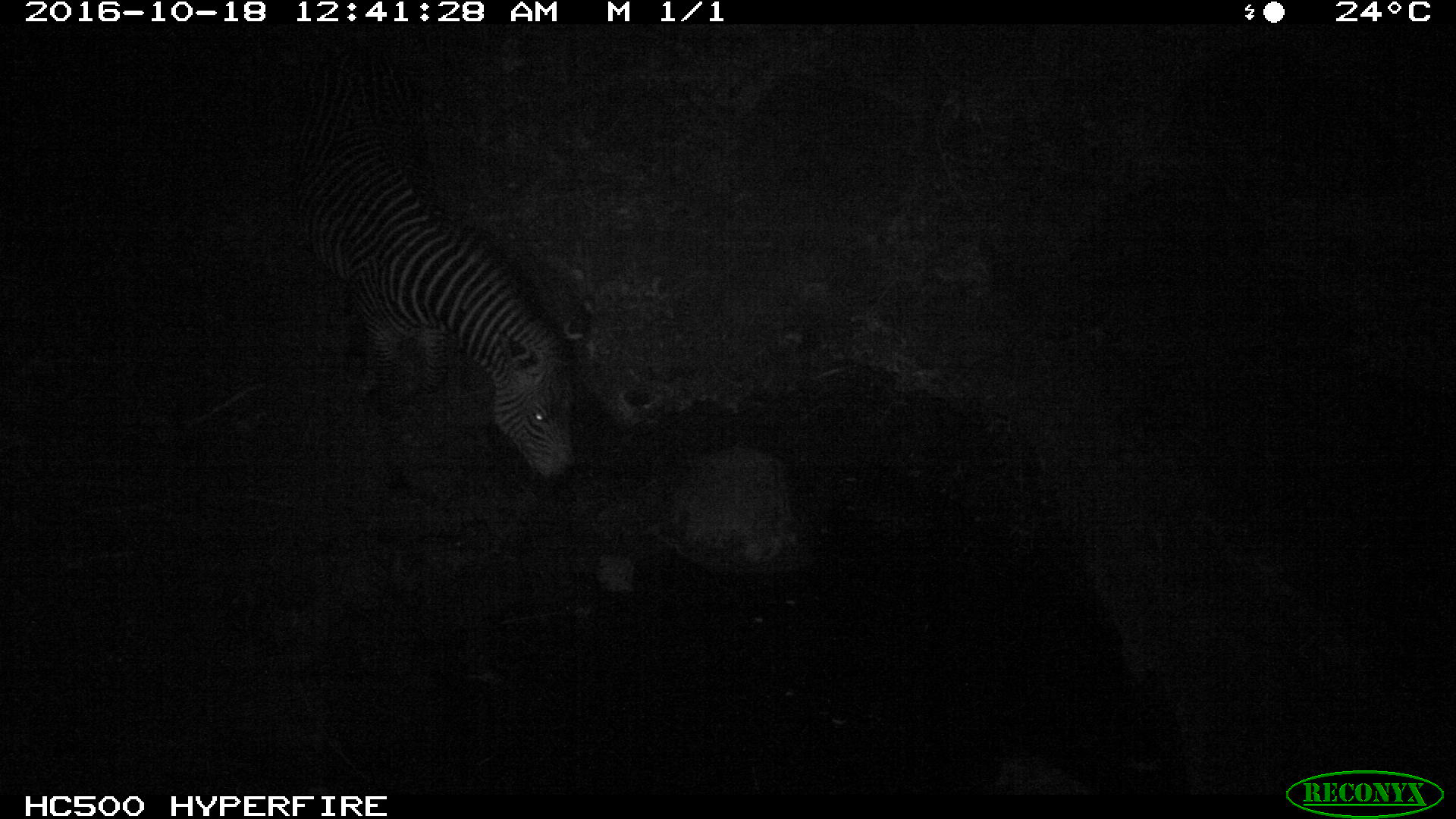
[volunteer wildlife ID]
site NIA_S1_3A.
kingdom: Animalia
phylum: Chordata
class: Mammalia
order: Perissodactyla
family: Equidae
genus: Equus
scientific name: Equus quagga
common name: plains zebra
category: zebraplains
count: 1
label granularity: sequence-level